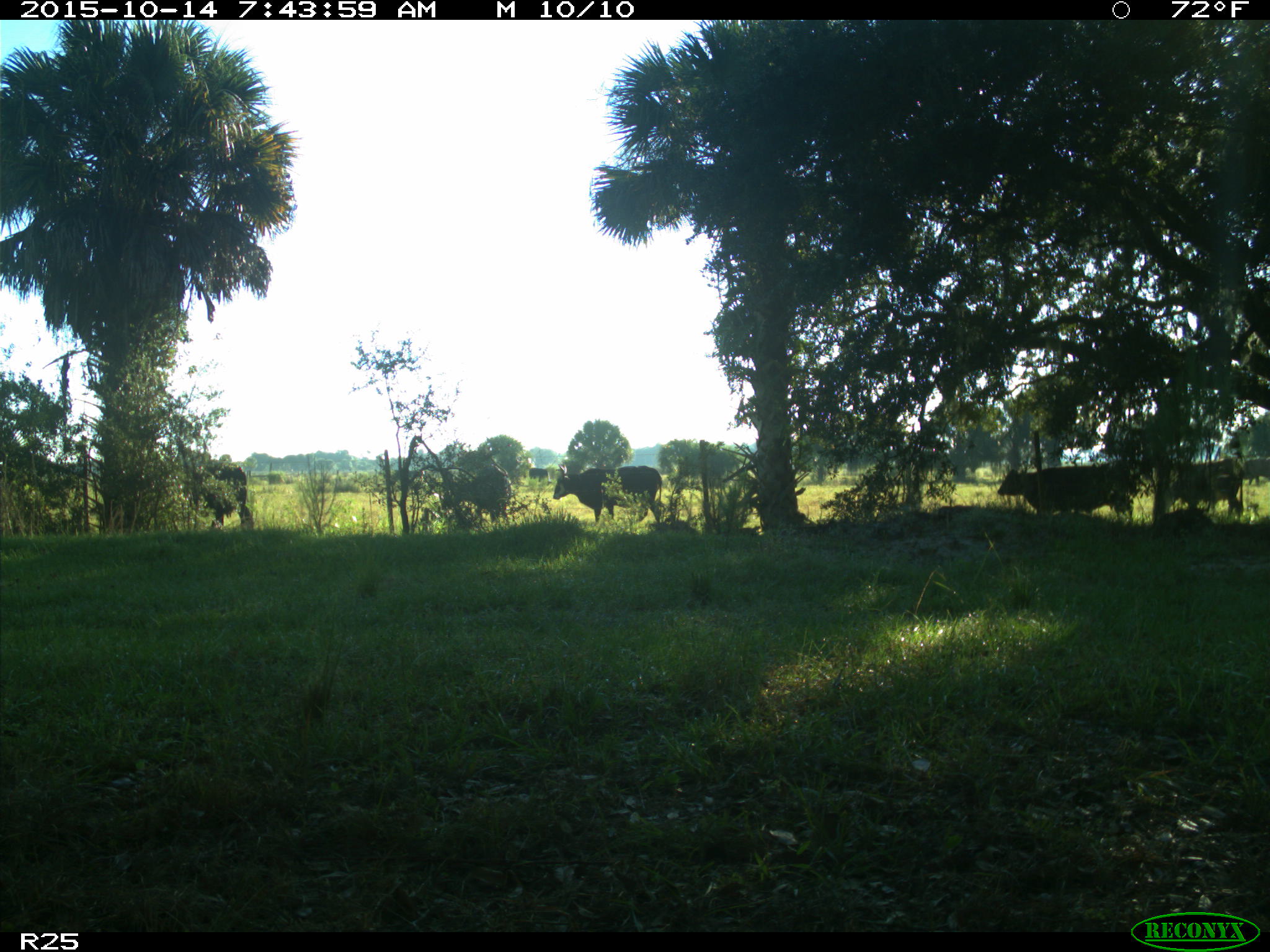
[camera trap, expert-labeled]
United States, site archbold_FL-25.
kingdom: Animalia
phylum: Chordata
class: Mammalia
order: Artiodactyla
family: Bovidae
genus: Bos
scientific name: Bos taurus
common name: domestic cow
Bos taurus (domestic cow).